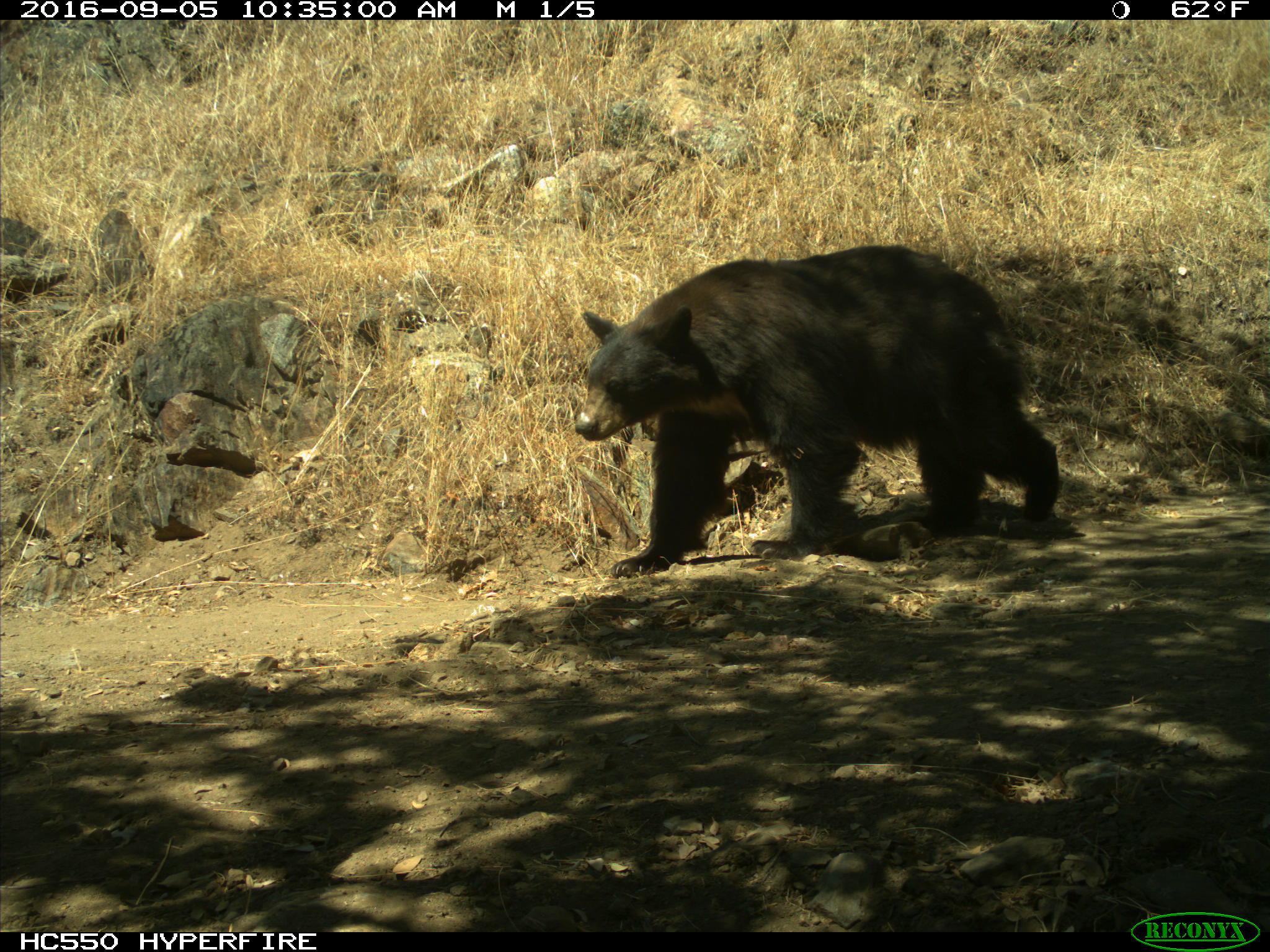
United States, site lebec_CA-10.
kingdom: Animalia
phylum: Chordata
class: Mammalia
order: Carnivora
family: Ursidae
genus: Ursus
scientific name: Ursus americanus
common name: american black bear